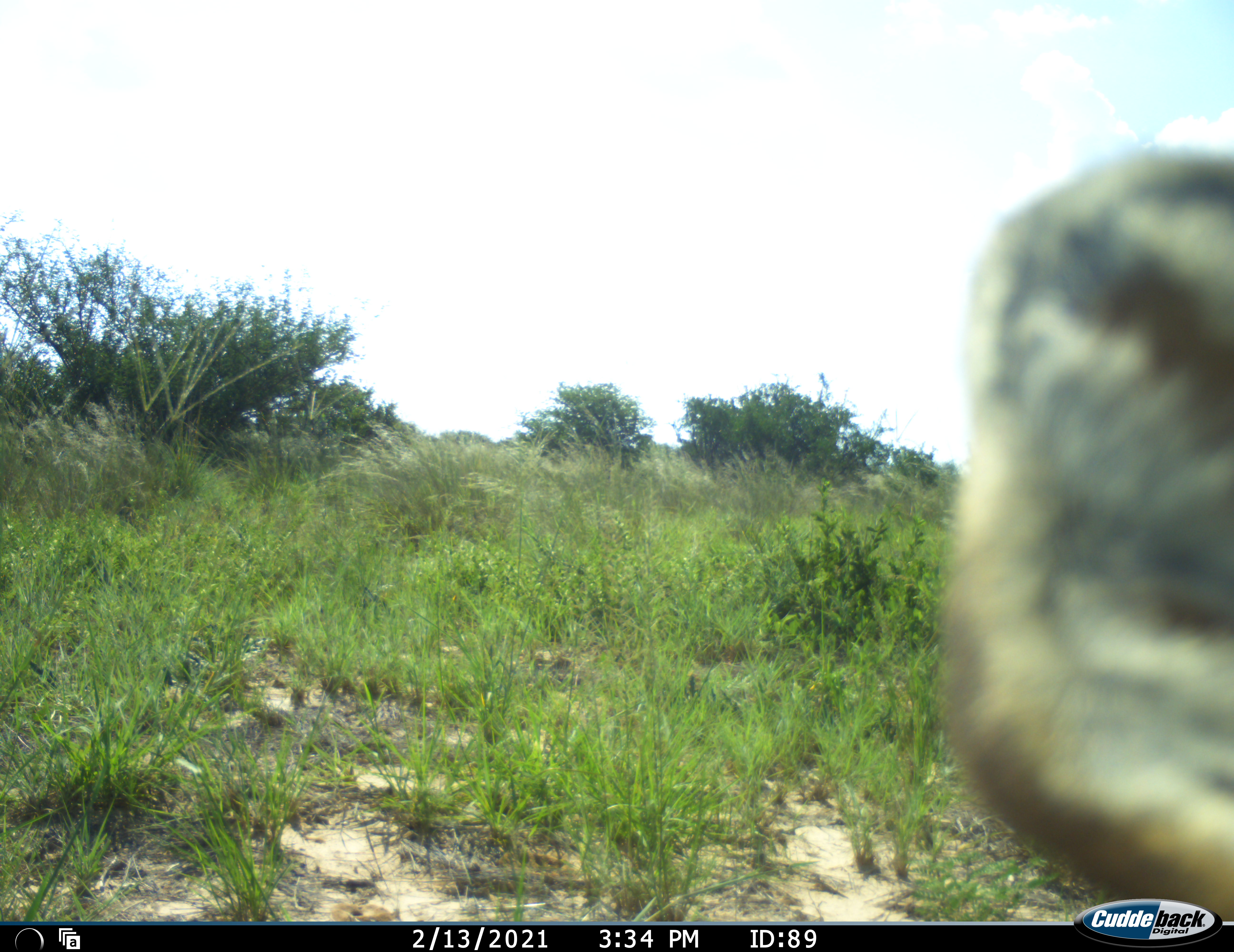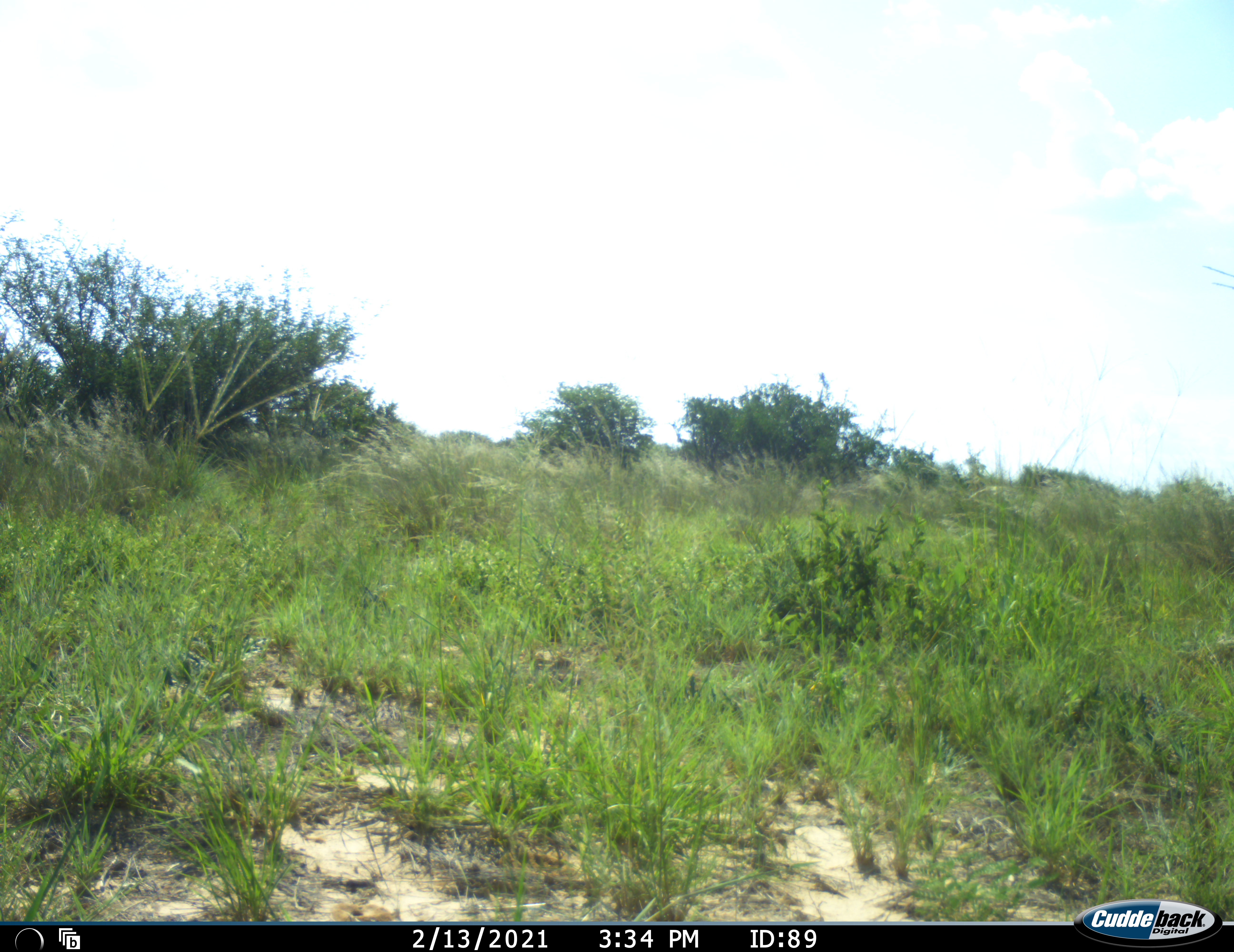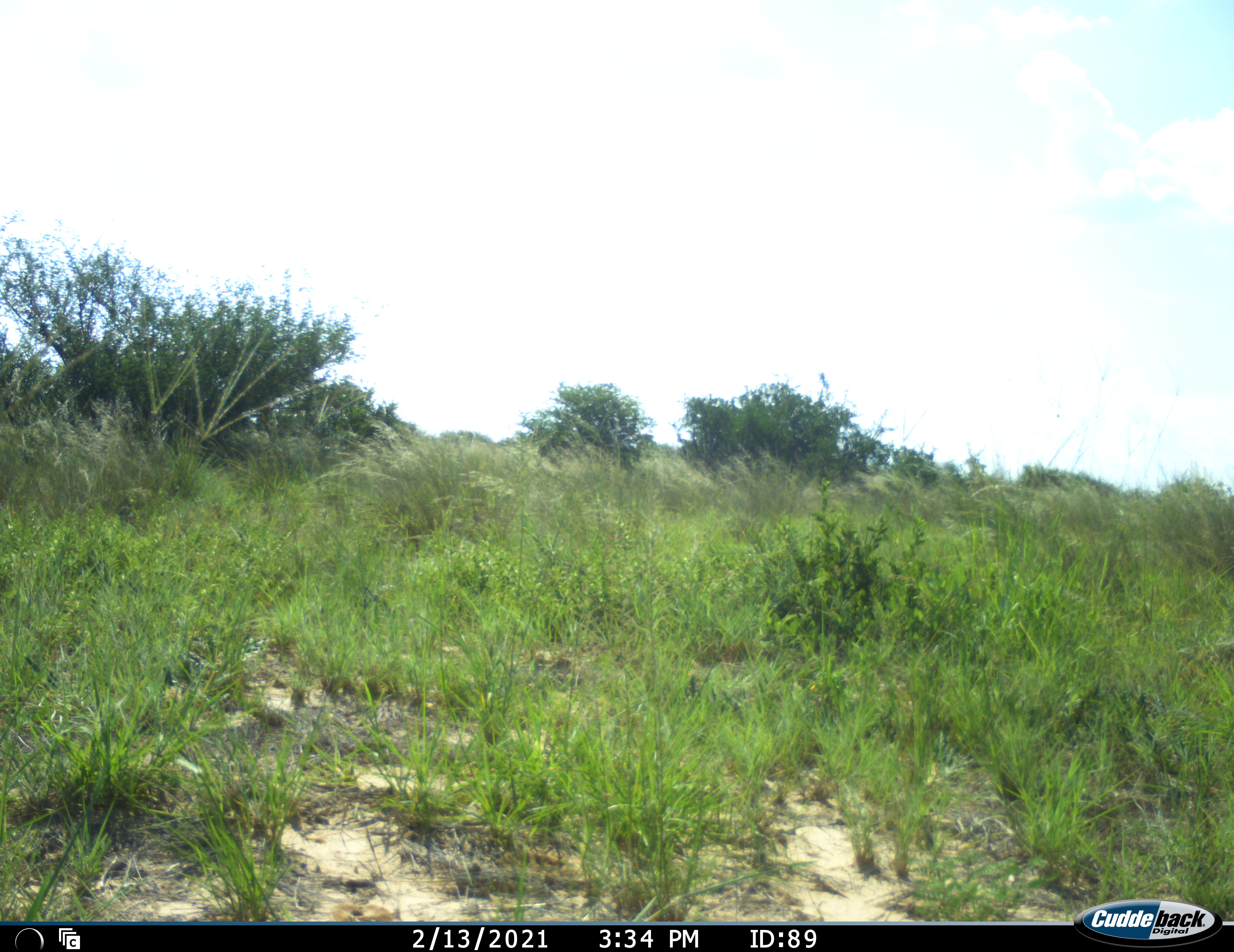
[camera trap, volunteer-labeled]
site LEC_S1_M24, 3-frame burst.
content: unidentified animal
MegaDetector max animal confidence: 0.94